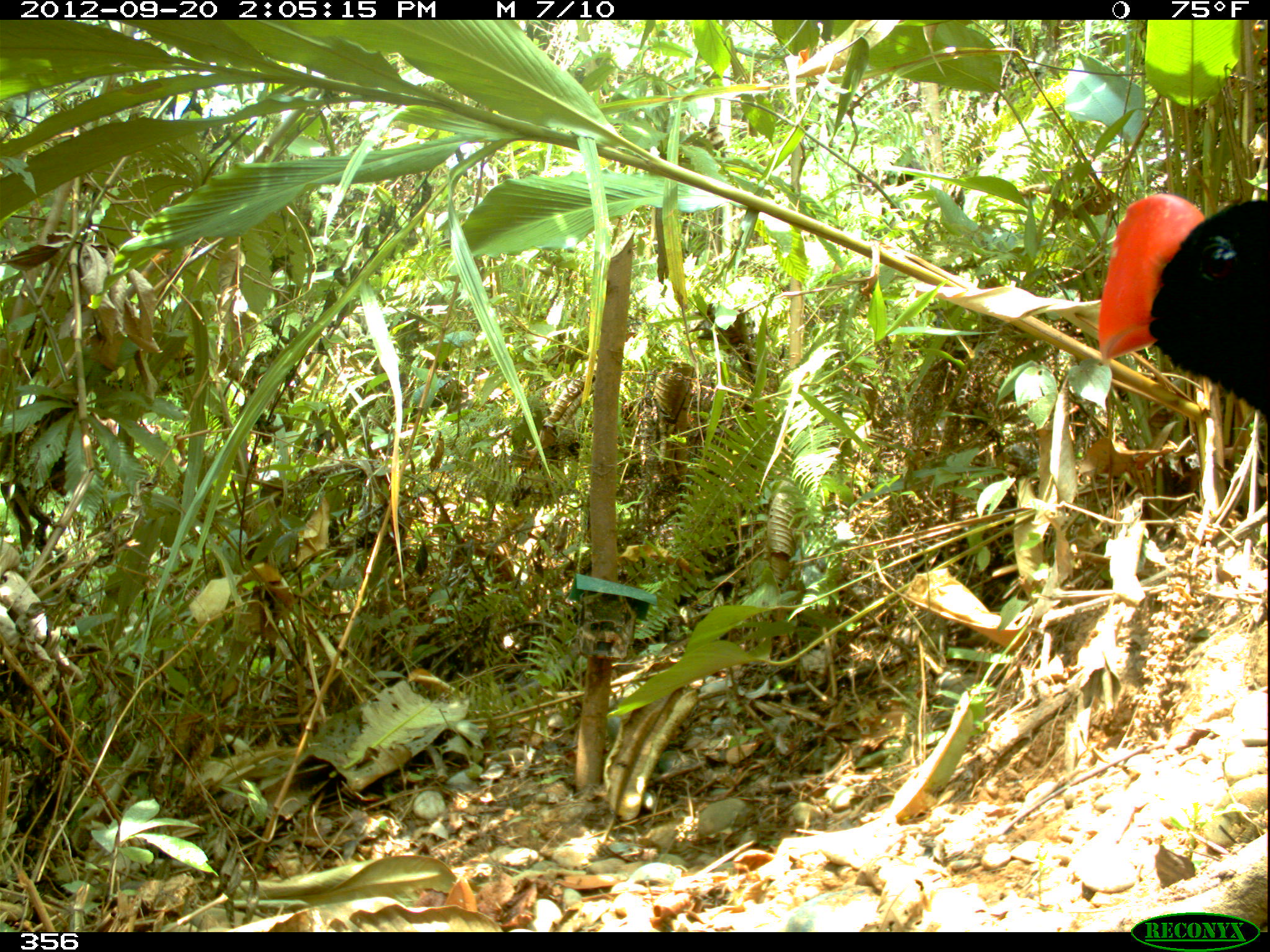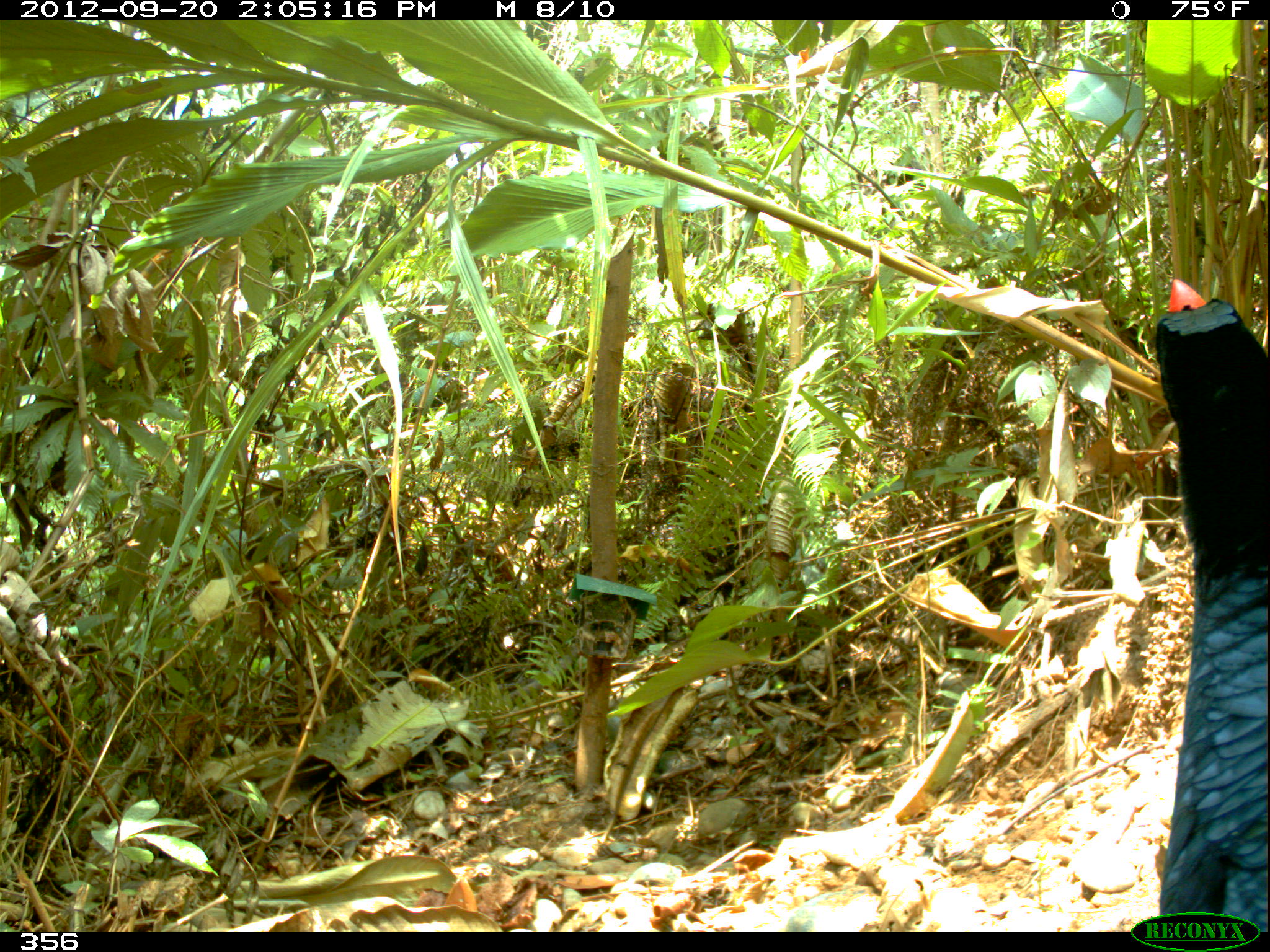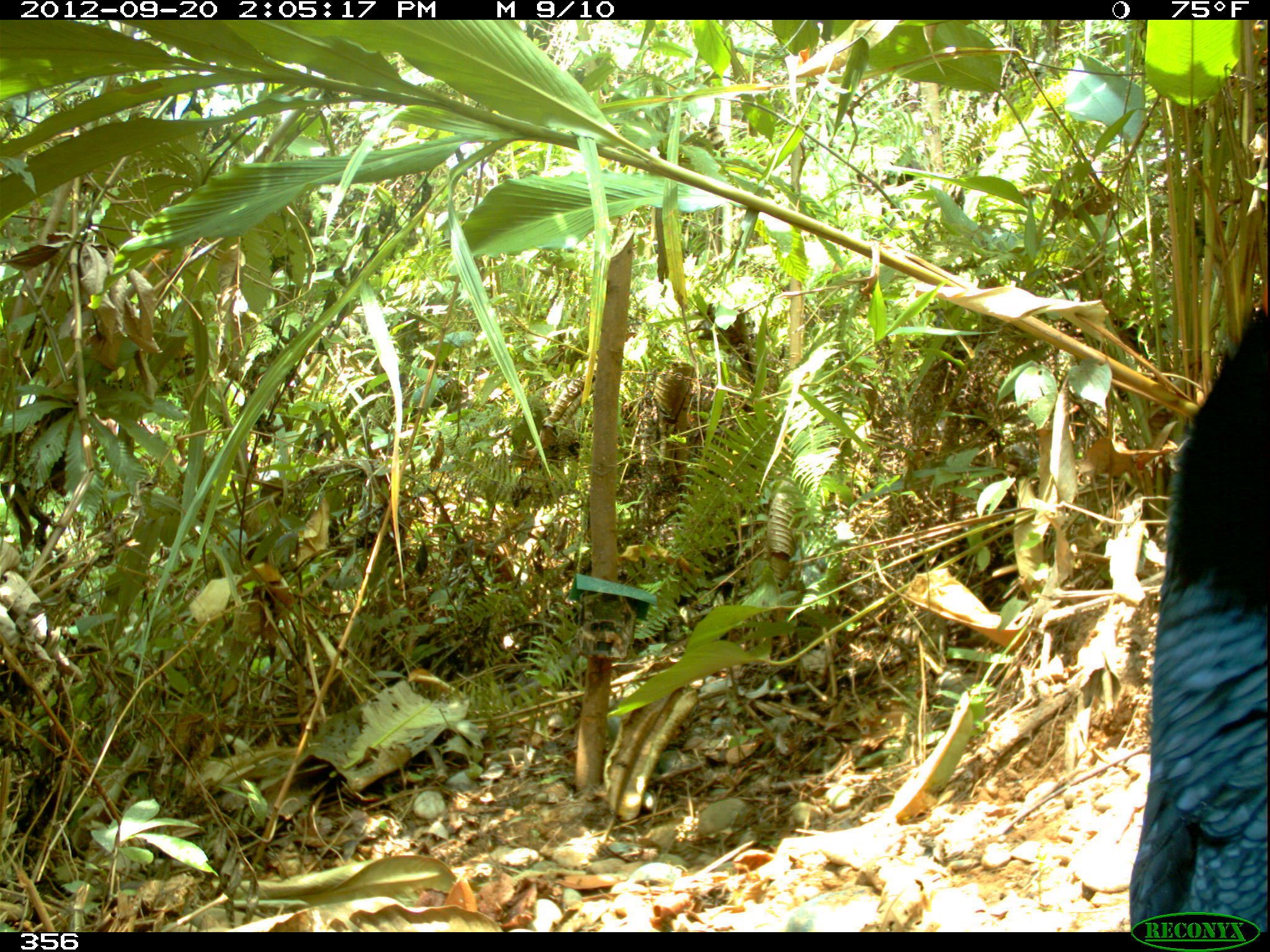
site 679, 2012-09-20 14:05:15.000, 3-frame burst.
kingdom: Animalia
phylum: Chordata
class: Aves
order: Galliformes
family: Cracidae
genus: Mitu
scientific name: Mitu tuberosum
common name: razor-billed curassow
Mitu tuberosum (razor-billed curassow).